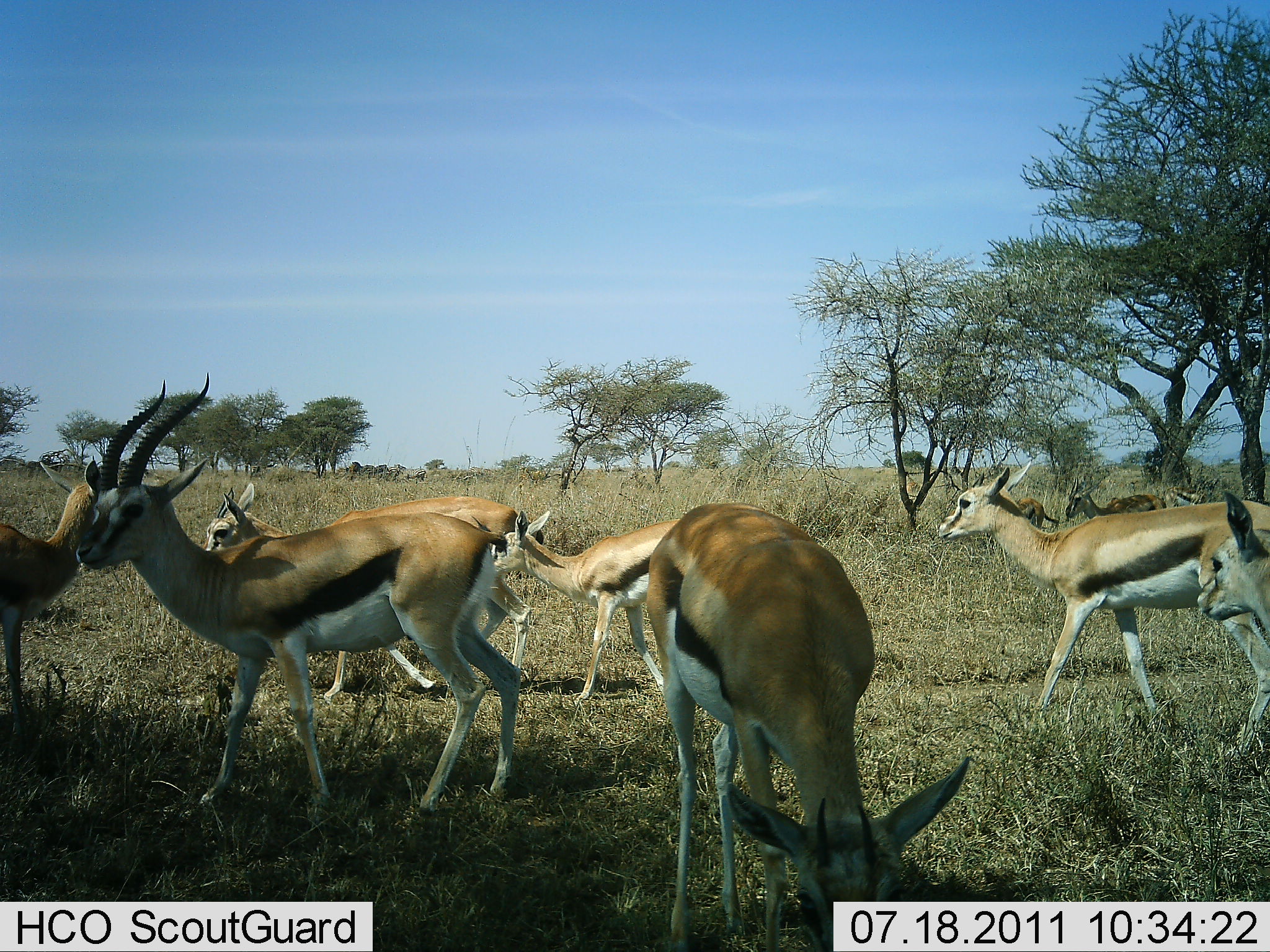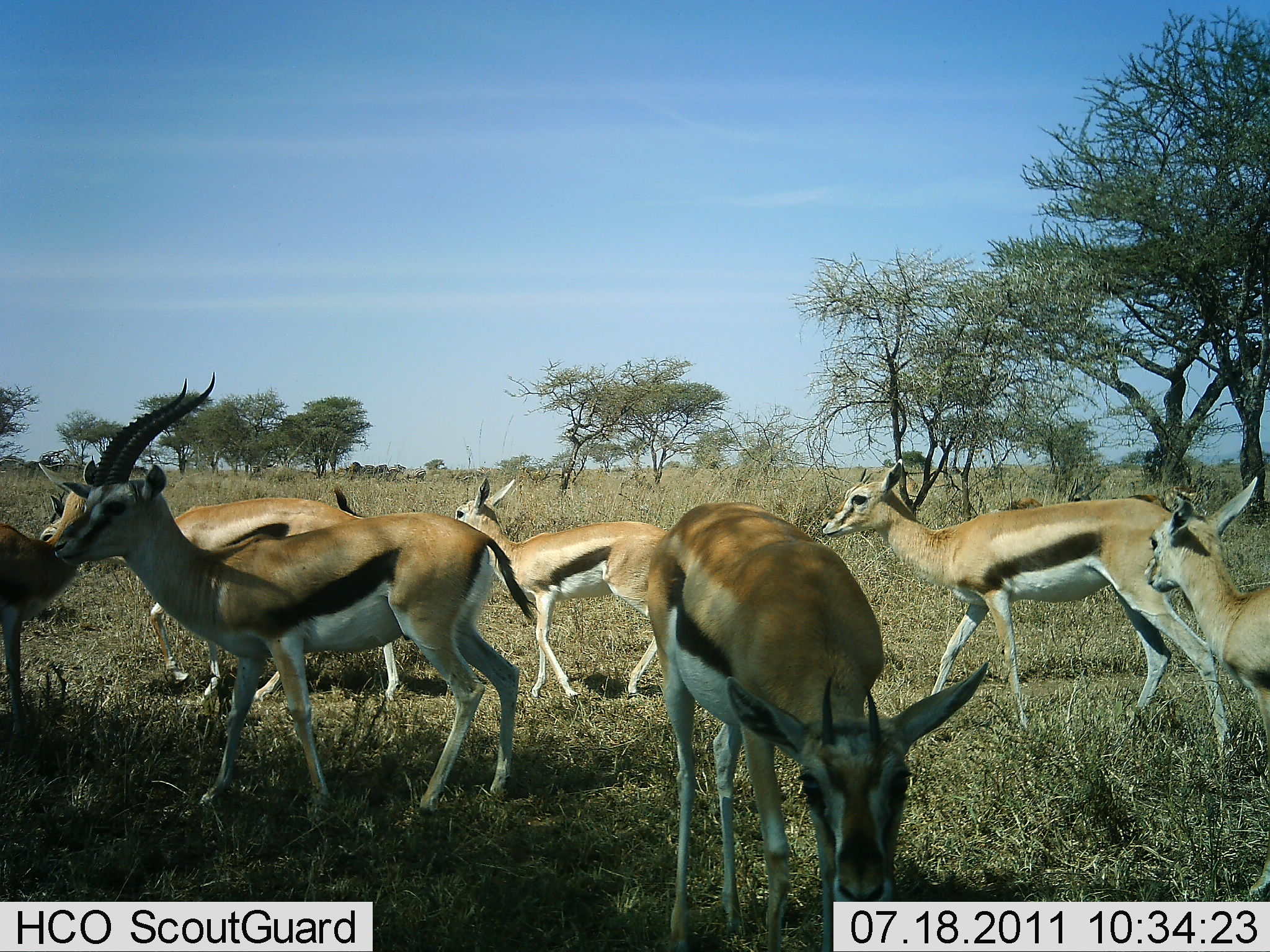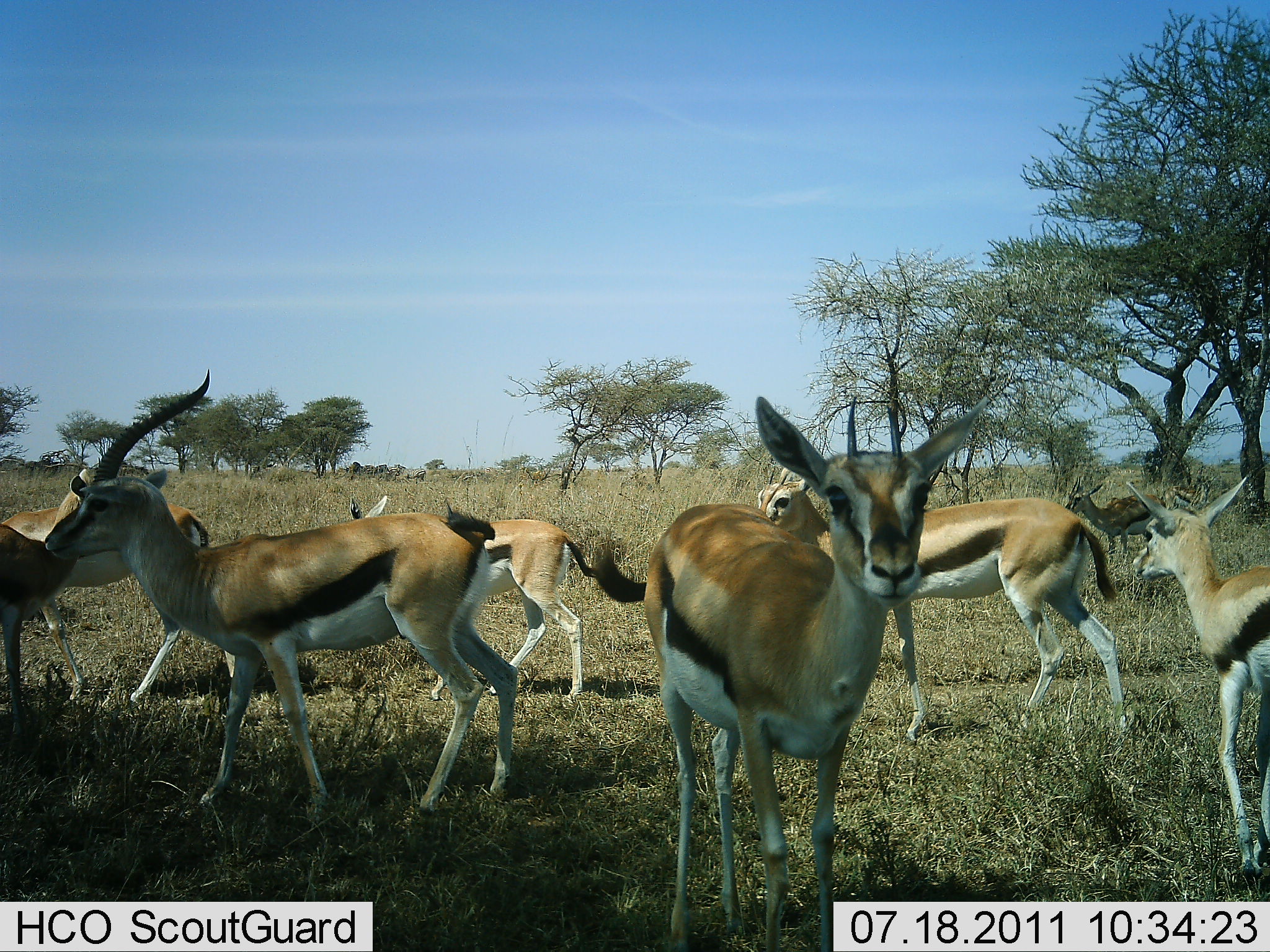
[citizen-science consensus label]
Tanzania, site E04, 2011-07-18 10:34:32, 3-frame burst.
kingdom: Animalia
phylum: Chordata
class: Mammalia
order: Artiodactyla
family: Bovidae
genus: Eudorcas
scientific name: Eudorcas thomsonii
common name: thomson's gazelle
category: gazellethomsons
Gazellethomsons (thomson's gazelle) (Eudorcas thomsonii), count 7. Behavior (volunteer vote fractions): standing 36%, resting 0%, moving 93%, interacting 14%. Young present (vote fraction): 14%. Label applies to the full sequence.